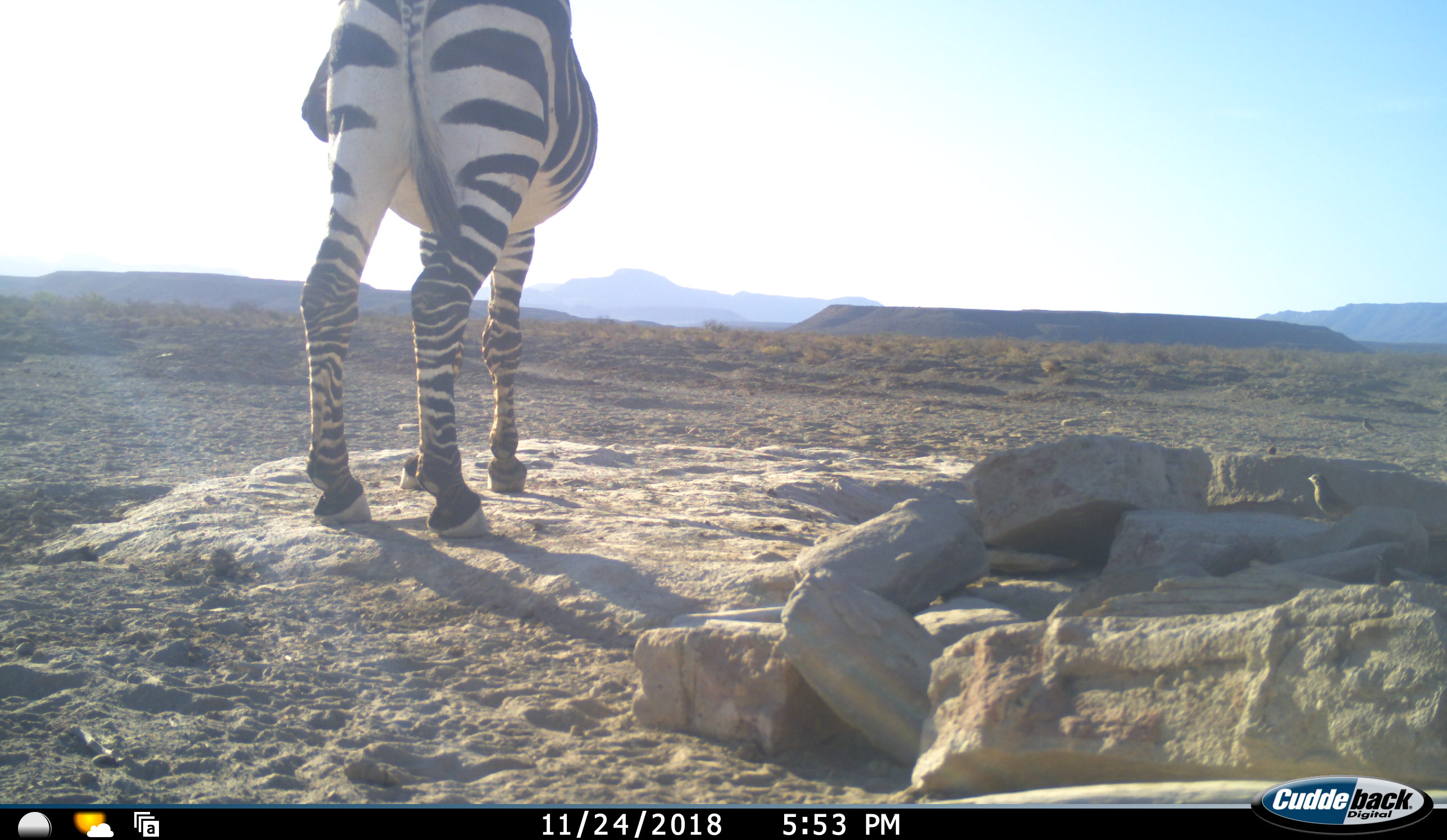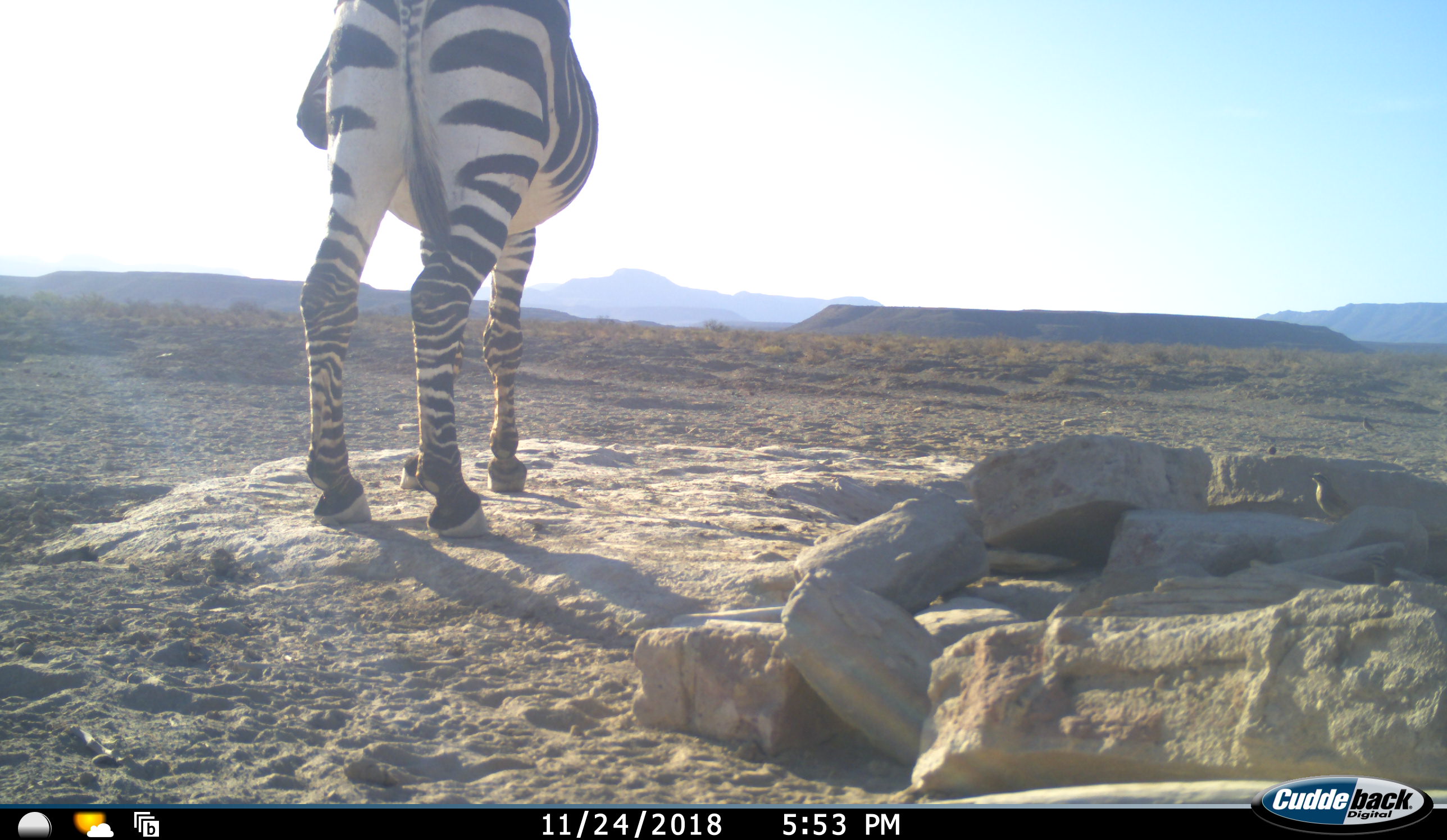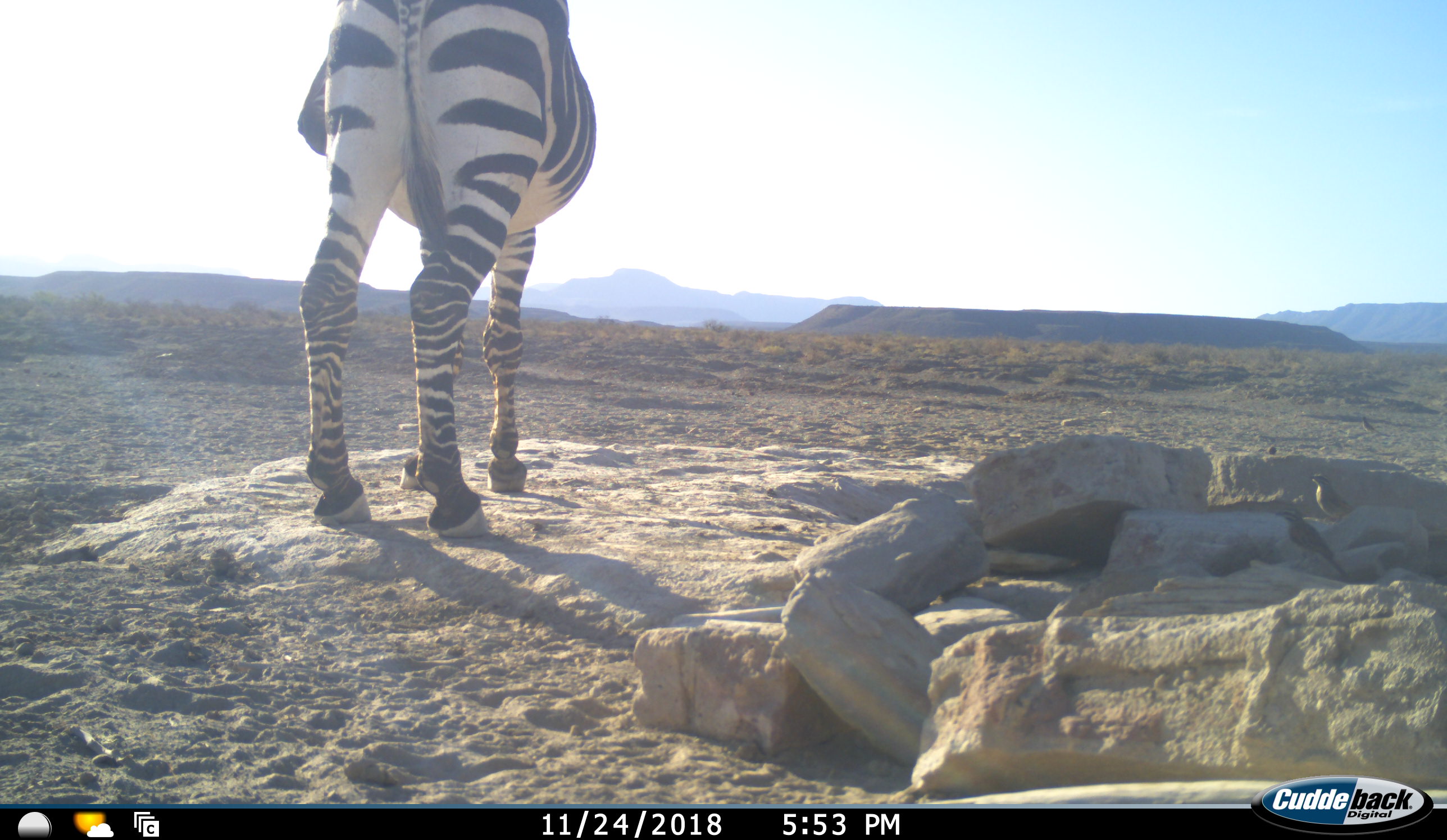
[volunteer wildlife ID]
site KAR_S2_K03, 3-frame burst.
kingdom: Animalia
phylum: Chordata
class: Aves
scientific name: Aves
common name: bird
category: birdother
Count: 4.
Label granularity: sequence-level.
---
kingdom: Animalia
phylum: Chordata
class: Mammalia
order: Perissodactyla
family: Equidae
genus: Equus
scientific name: Equus zebra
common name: mountain zebra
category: zebramountain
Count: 1.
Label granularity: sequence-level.